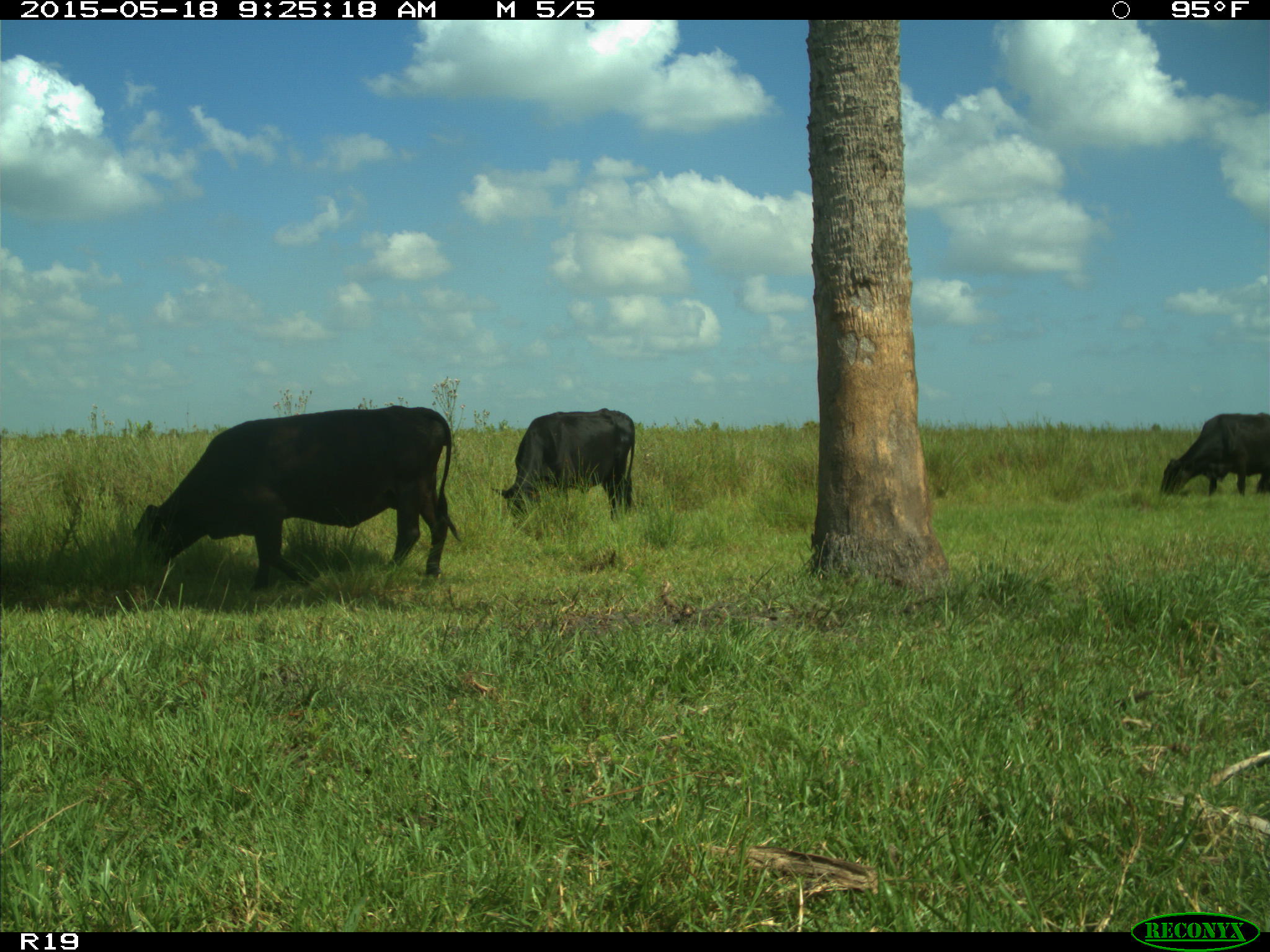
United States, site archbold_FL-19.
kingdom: Animalia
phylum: Chordata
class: Mammalia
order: Artiodactyla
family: Bovidae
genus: Bos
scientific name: Bos taurus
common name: domestic cow